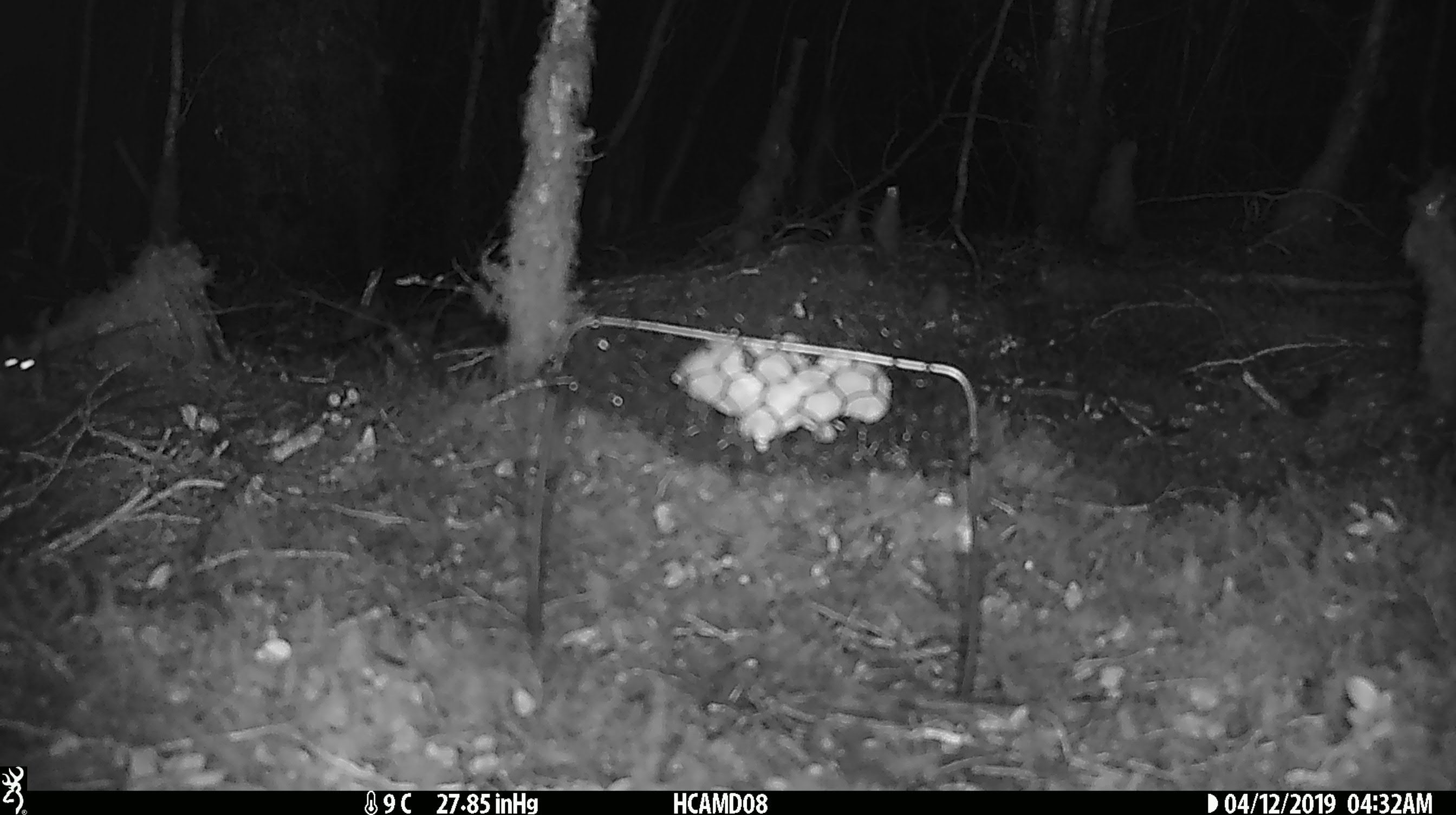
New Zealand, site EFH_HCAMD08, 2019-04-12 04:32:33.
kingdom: Animalia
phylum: Chordata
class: Mammalia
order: Rodentia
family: Muridae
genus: Mus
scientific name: Mus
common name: mouse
Mouse (Mus).